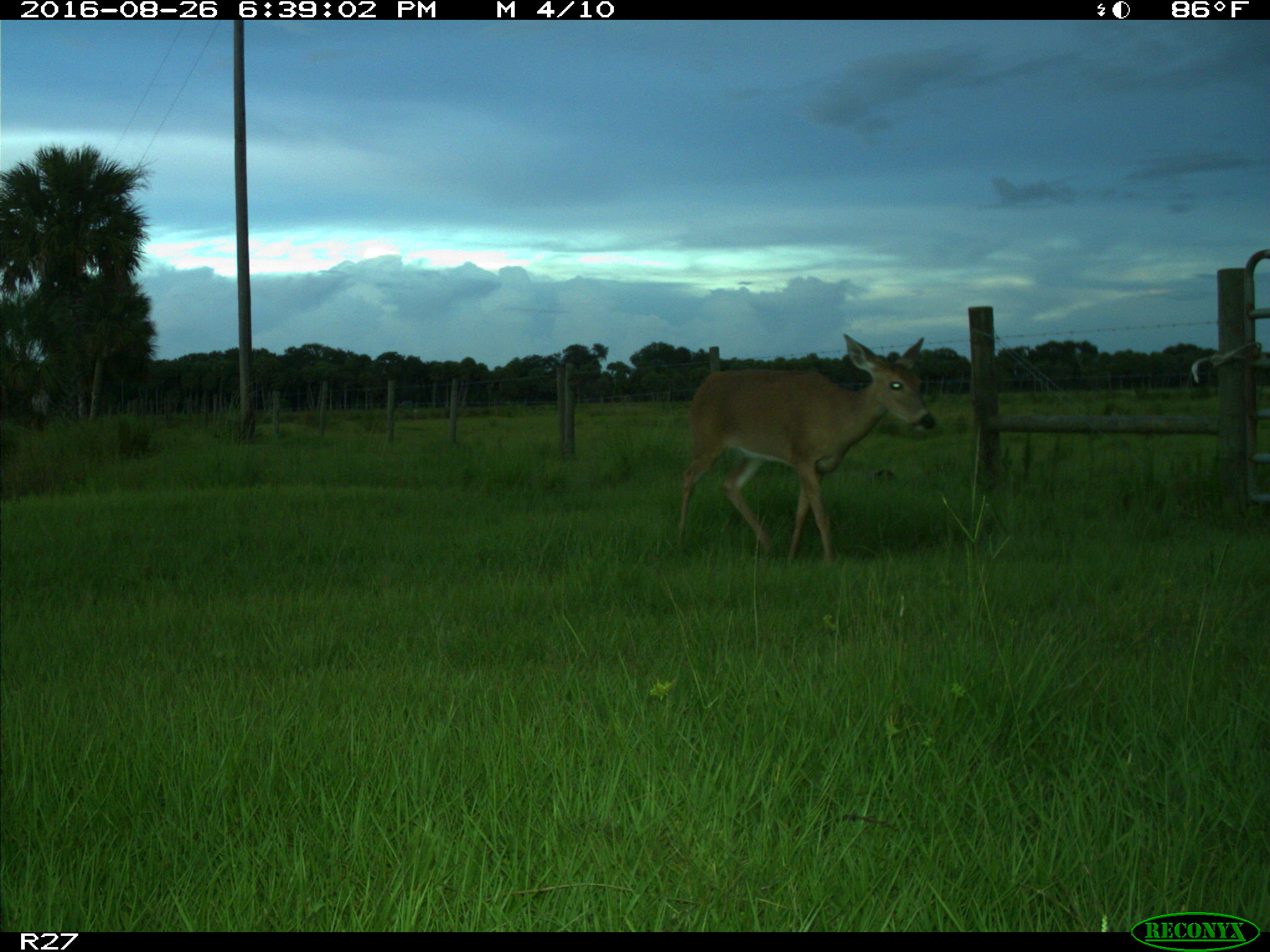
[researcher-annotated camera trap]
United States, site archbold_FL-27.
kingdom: Animalia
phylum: Chordata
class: Mammalia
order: Artiodactyla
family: Cervidae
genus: Odocoileus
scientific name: Odocoileus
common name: deer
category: unidentified deer